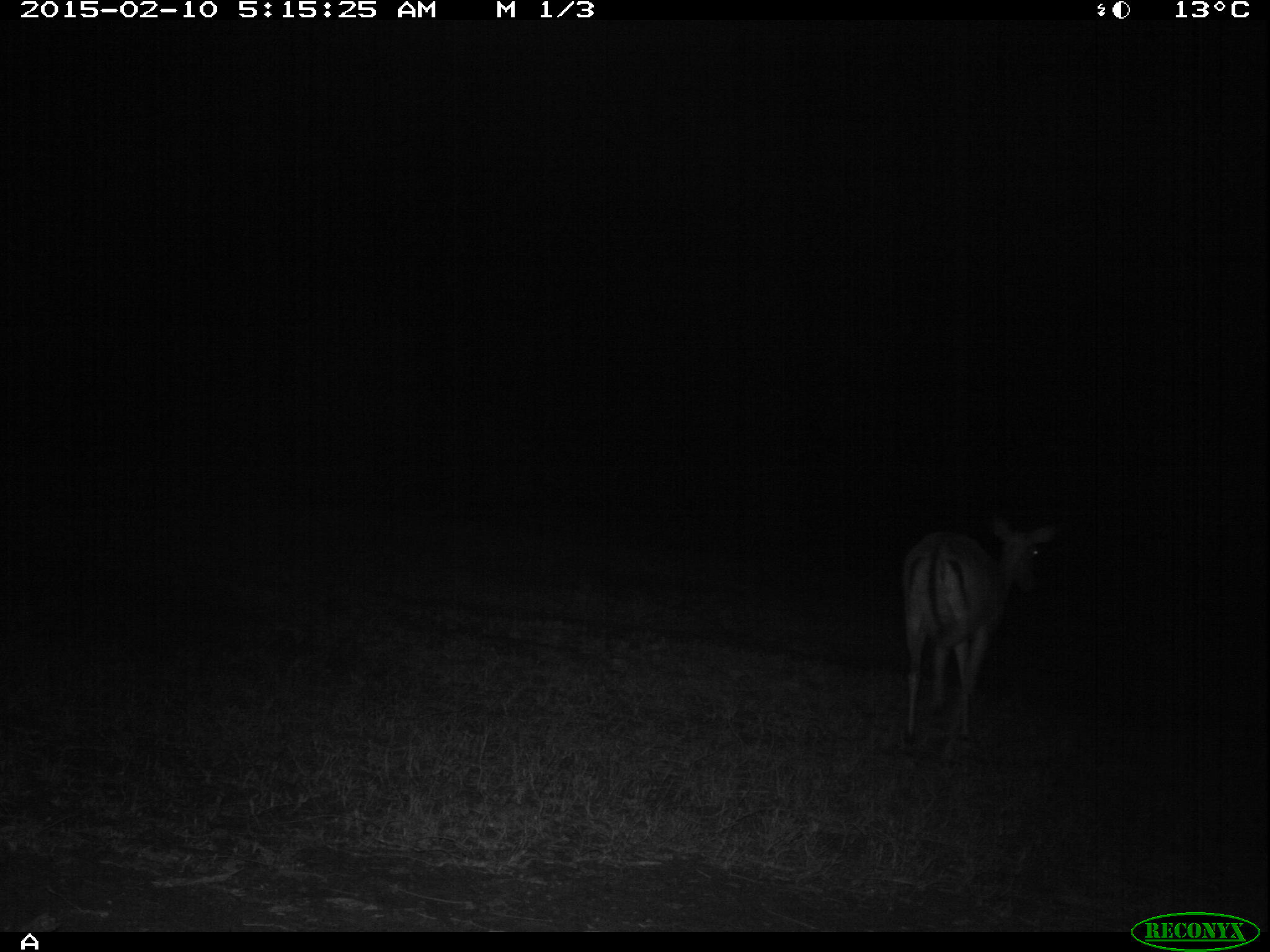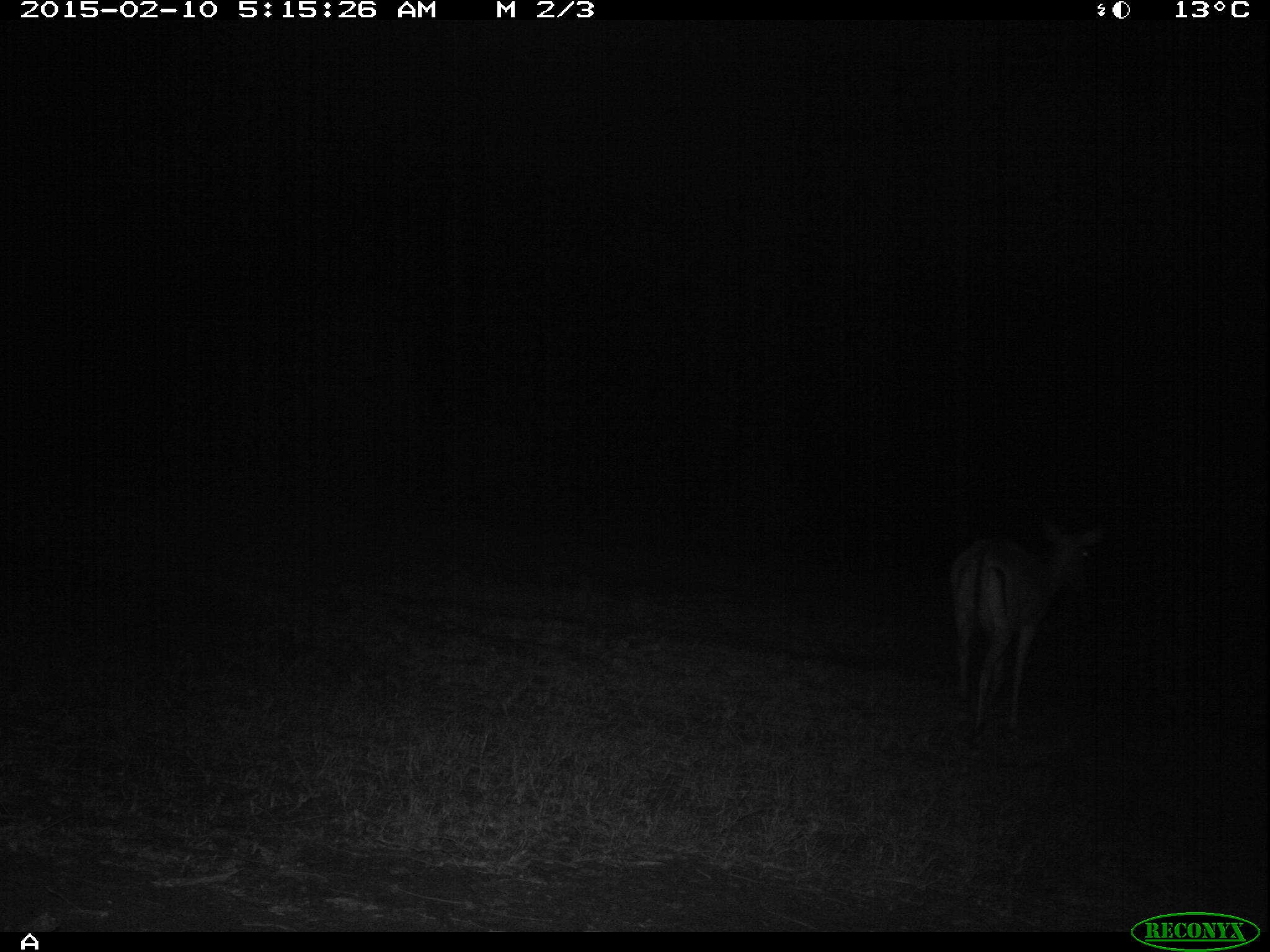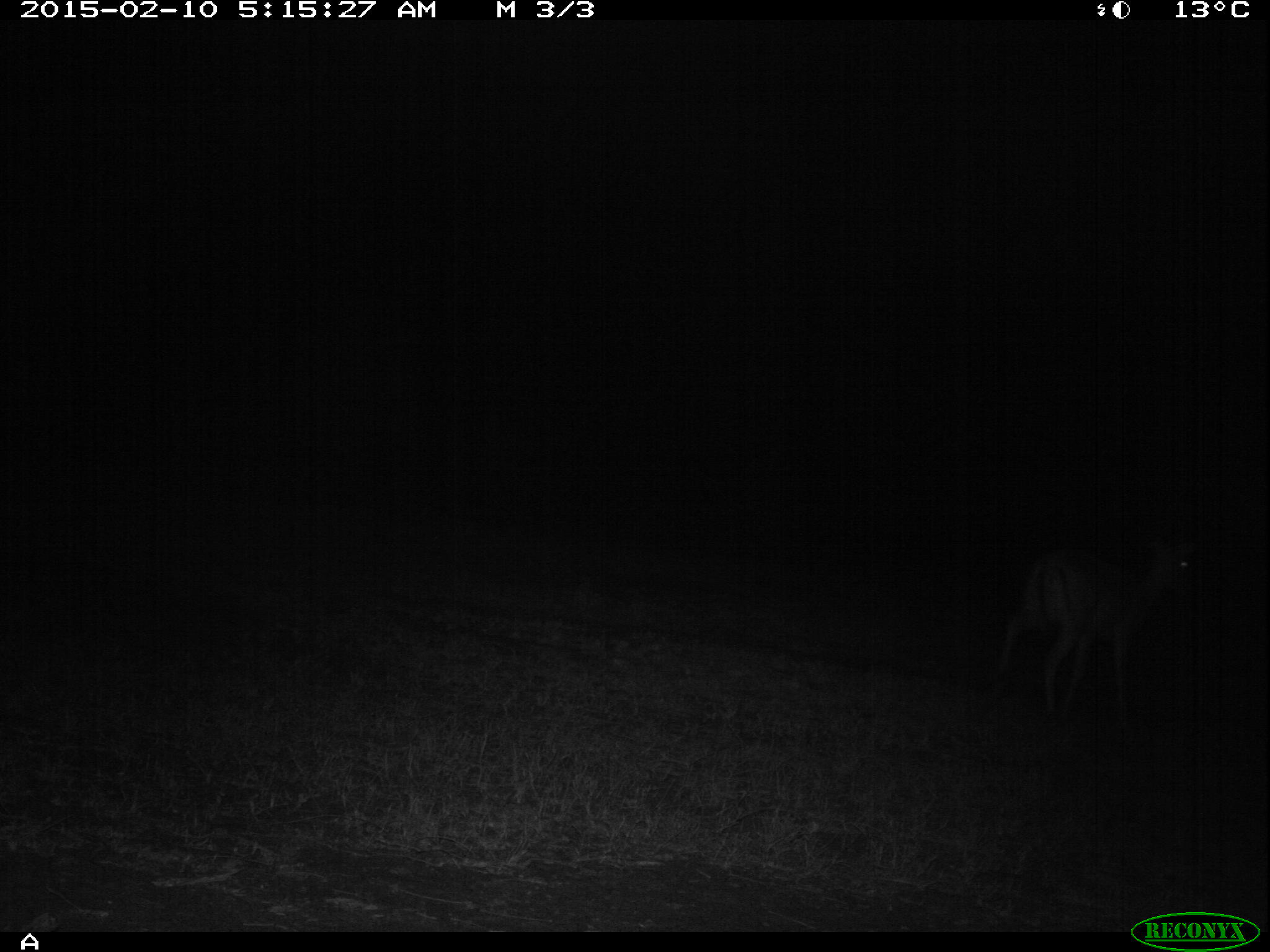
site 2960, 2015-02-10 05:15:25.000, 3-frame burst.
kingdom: Animalia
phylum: Chordata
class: Mammalia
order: Artiodactyla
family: Bovidae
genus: Aepyceros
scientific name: Aepyceros melampus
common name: impala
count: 1